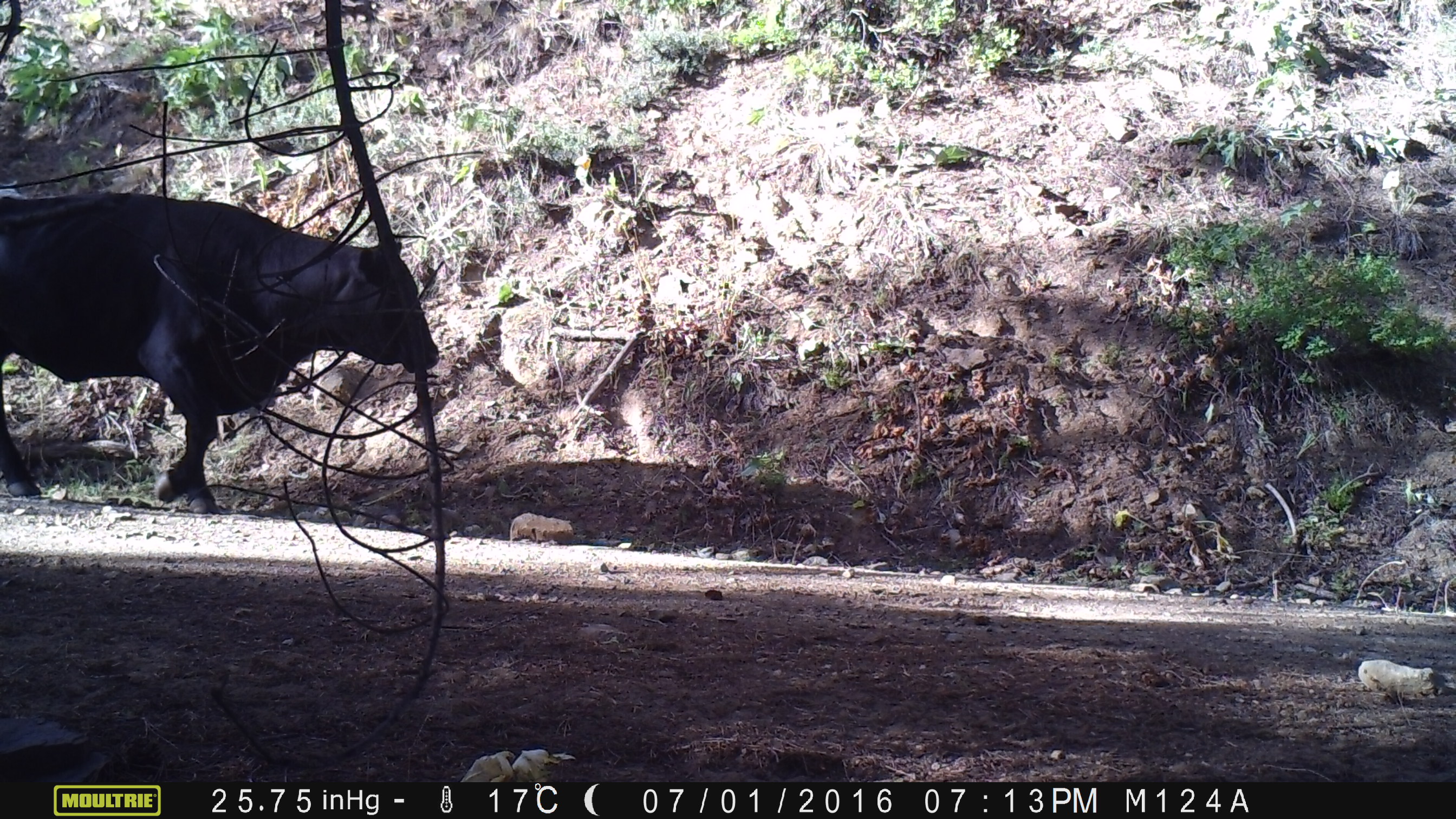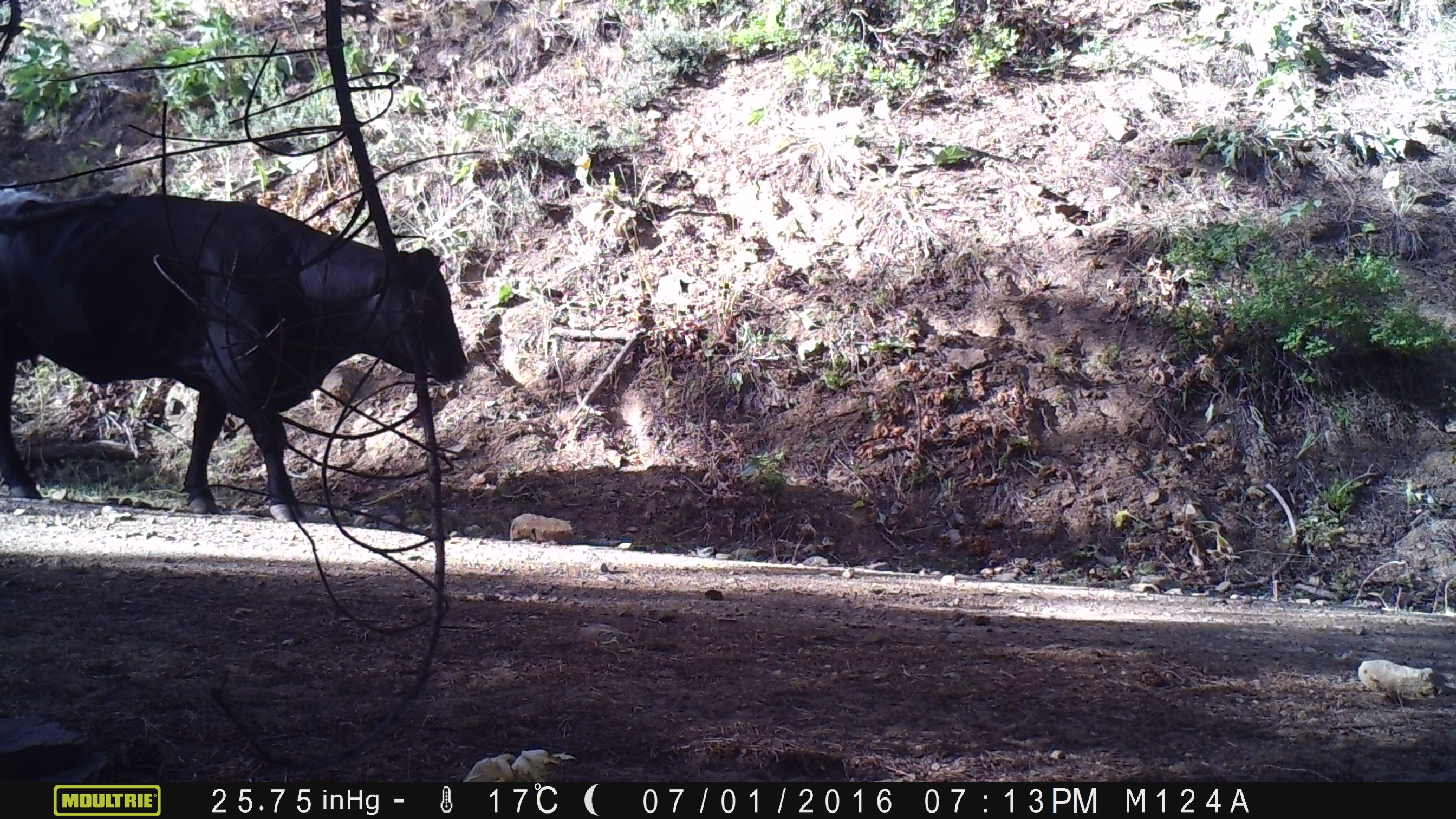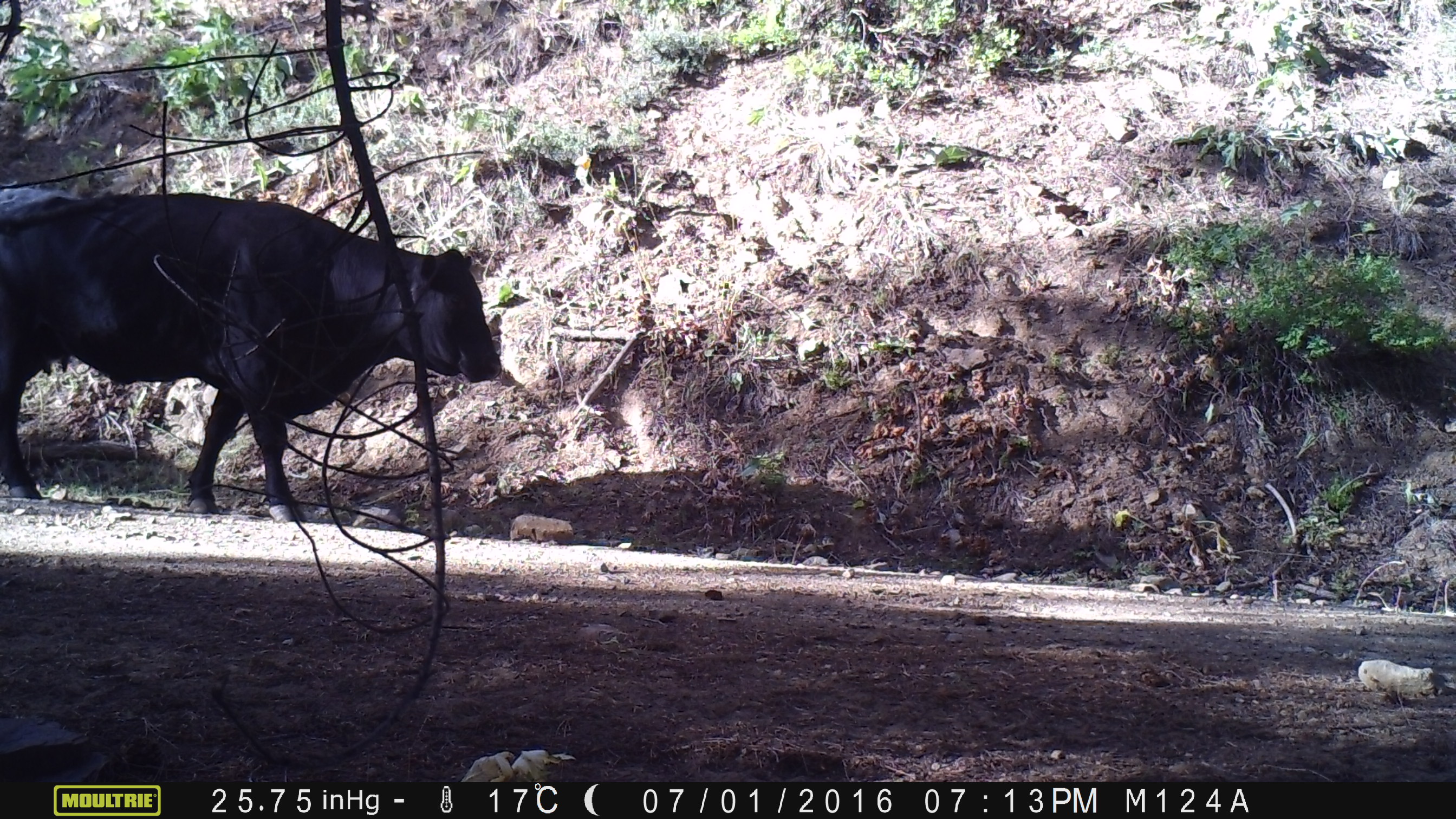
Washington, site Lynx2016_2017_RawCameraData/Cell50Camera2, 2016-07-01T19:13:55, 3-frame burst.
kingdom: Animalia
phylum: Chordata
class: Mammalia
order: Artiodactyla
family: Bovidae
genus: Bos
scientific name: Bos taurus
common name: domestic cattle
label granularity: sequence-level